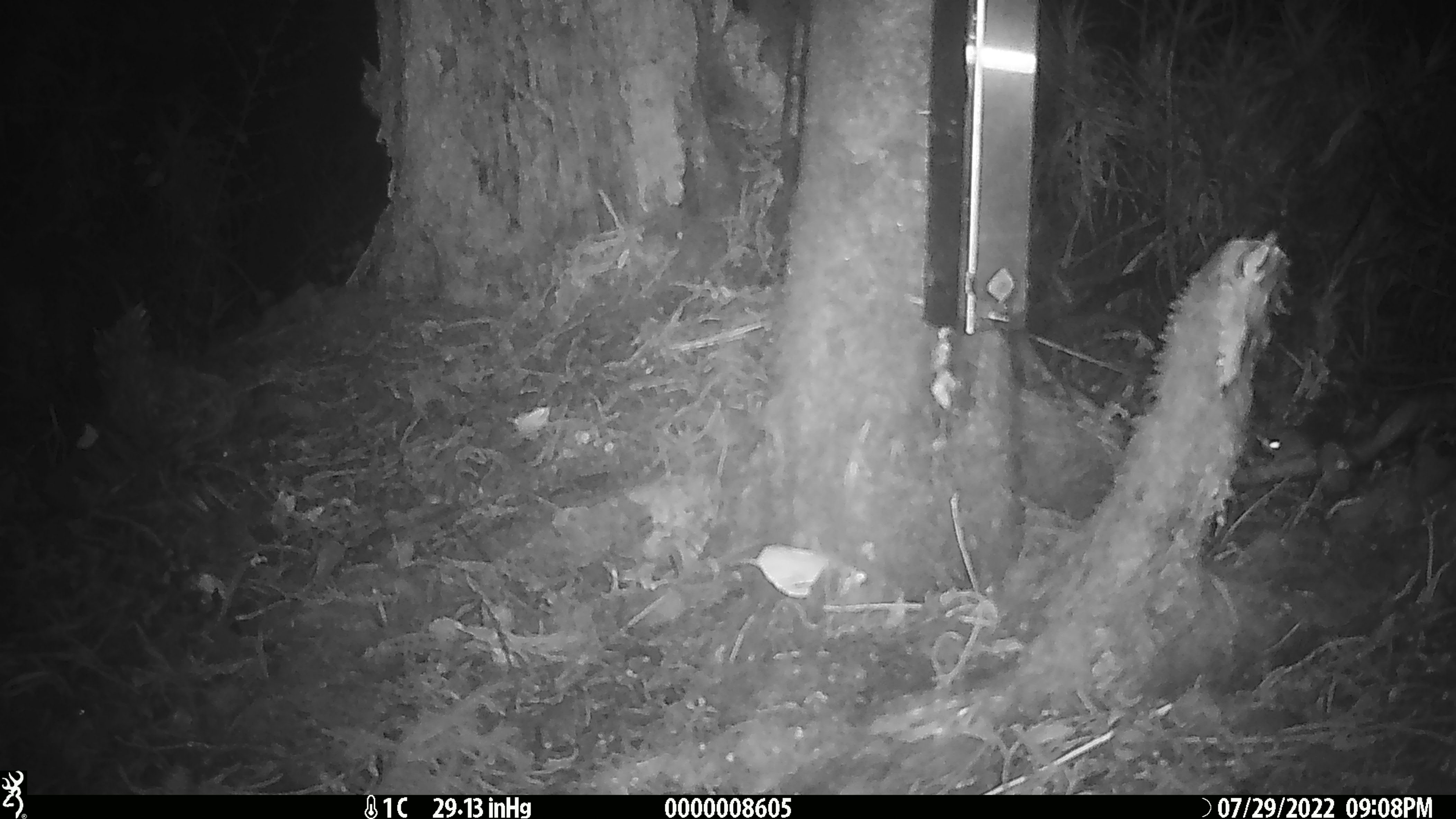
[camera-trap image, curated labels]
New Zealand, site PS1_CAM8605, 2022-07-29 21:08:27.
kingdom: Animalia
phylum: Chordata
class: Mammalia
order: Rodentia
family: Muridae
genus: Mus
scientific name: Mus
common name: mouse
Mouse (Mus).